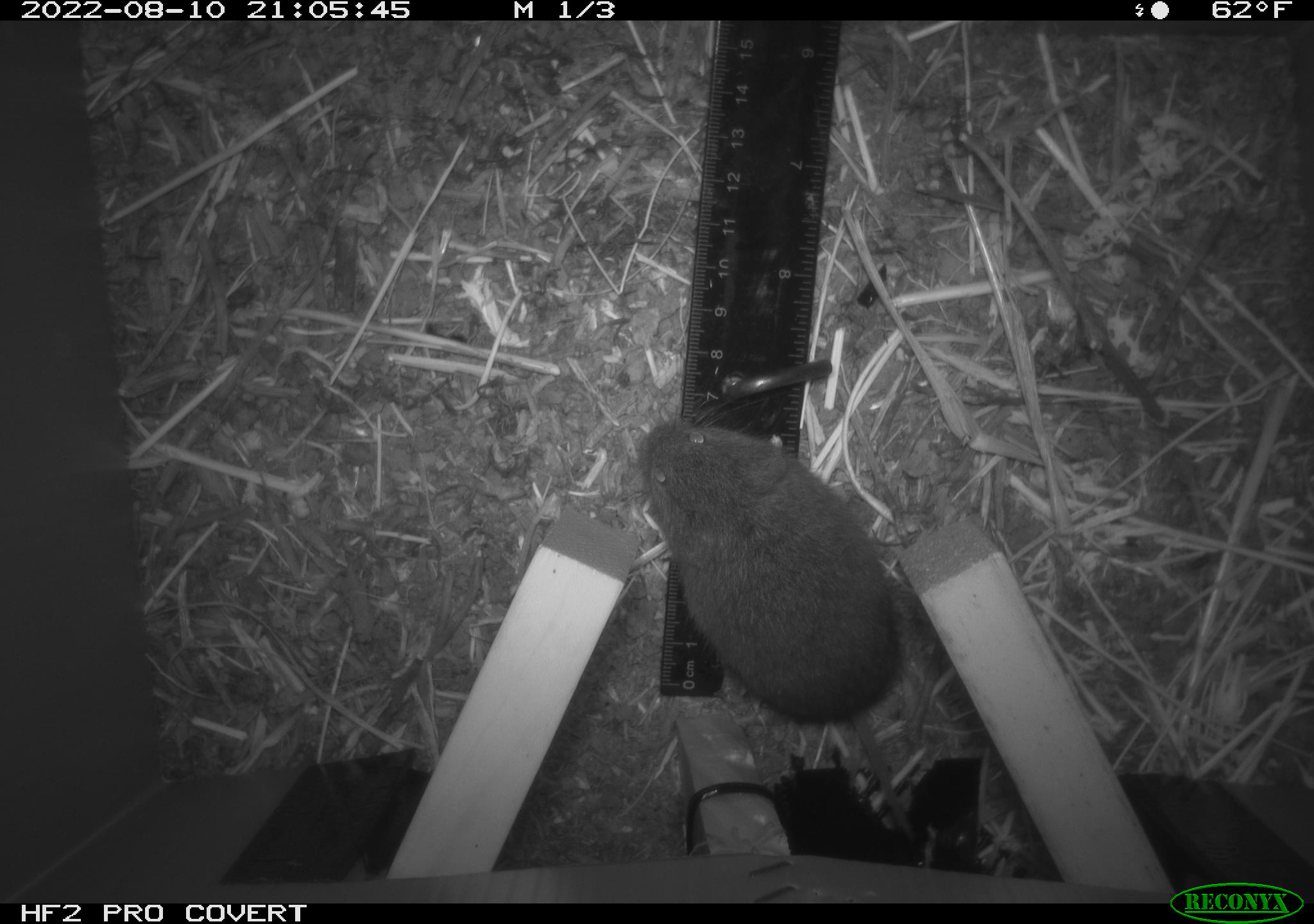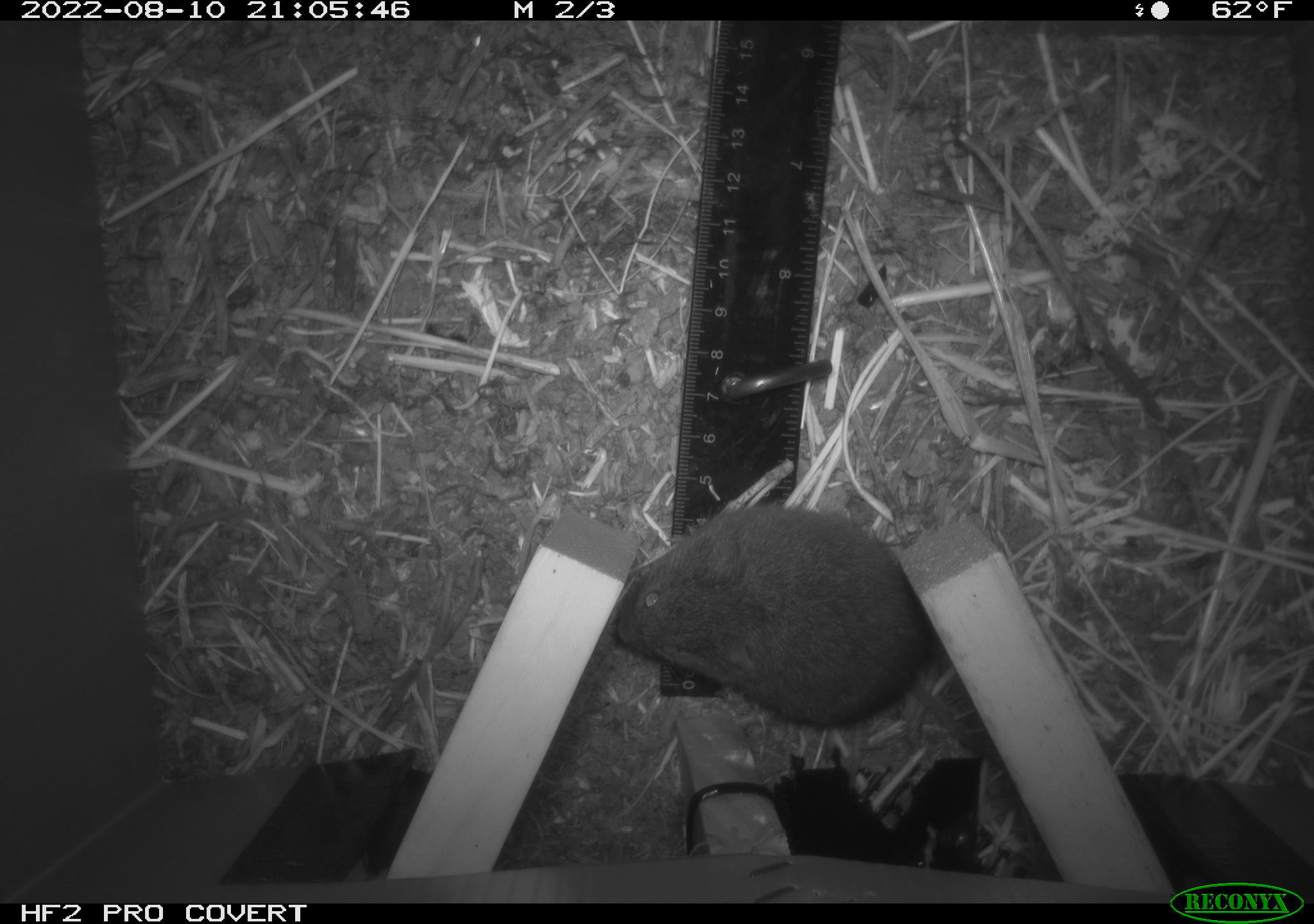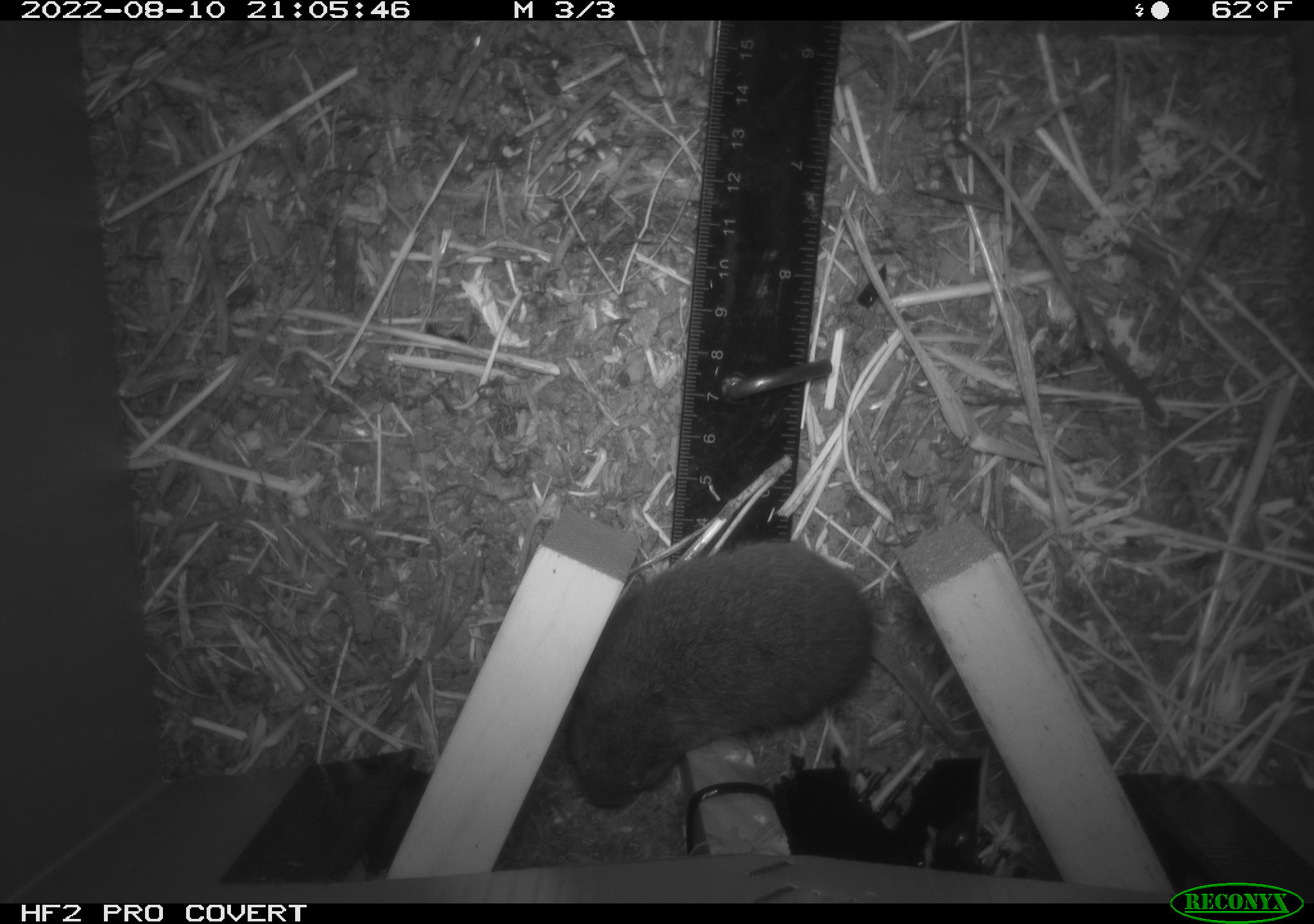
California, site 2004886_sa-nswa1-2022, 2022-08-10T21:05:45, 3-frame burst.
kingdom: Animalia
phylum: Chordata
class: Mammalia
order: Rodentia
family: Cricetidae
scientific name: Cricetidae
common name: hamsters, voles, lemmings, and allies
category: cricetidae family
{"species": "cricetidae family (hamsters, voles, lemmings, and allies) (Cricetidae)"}